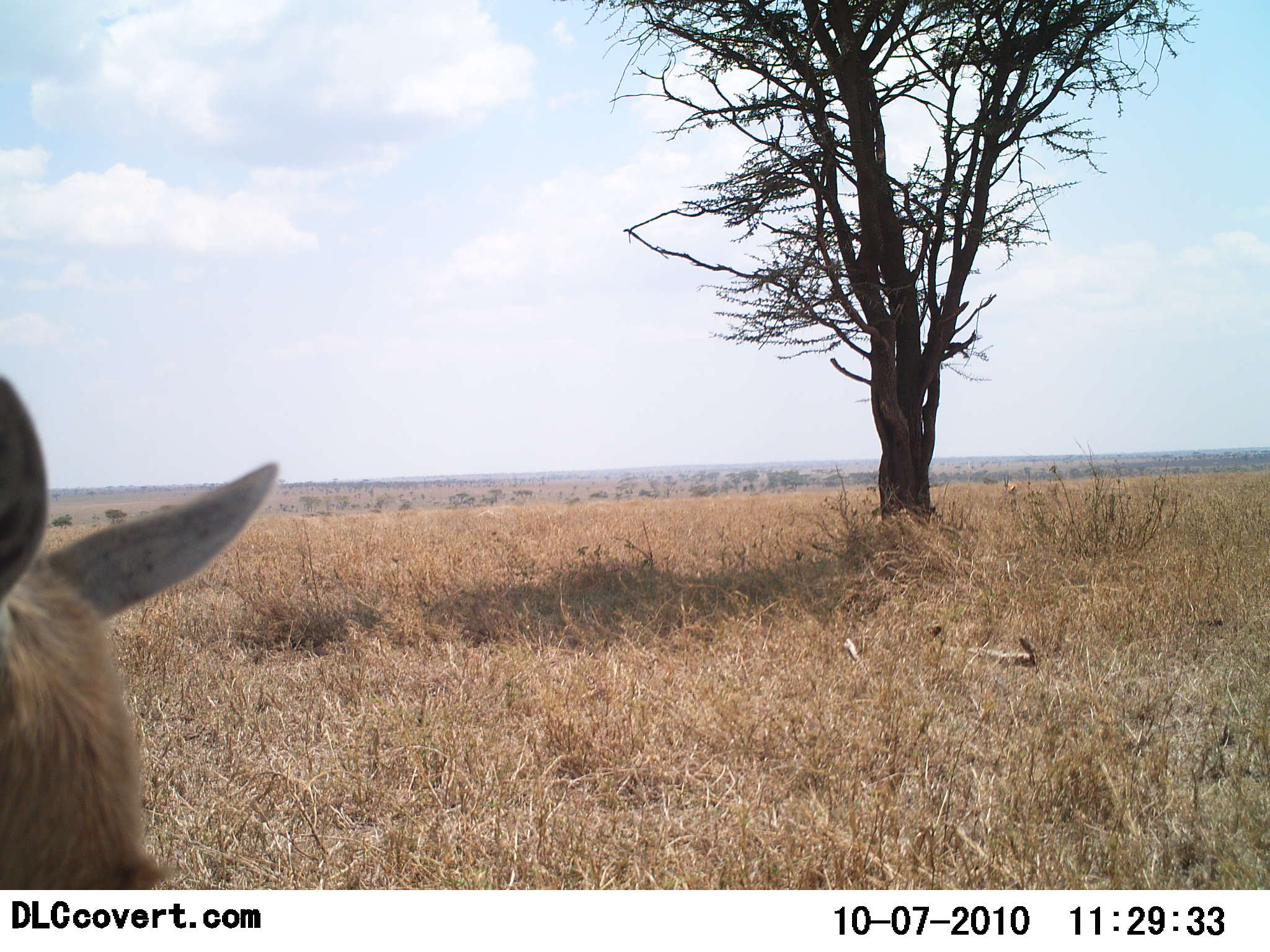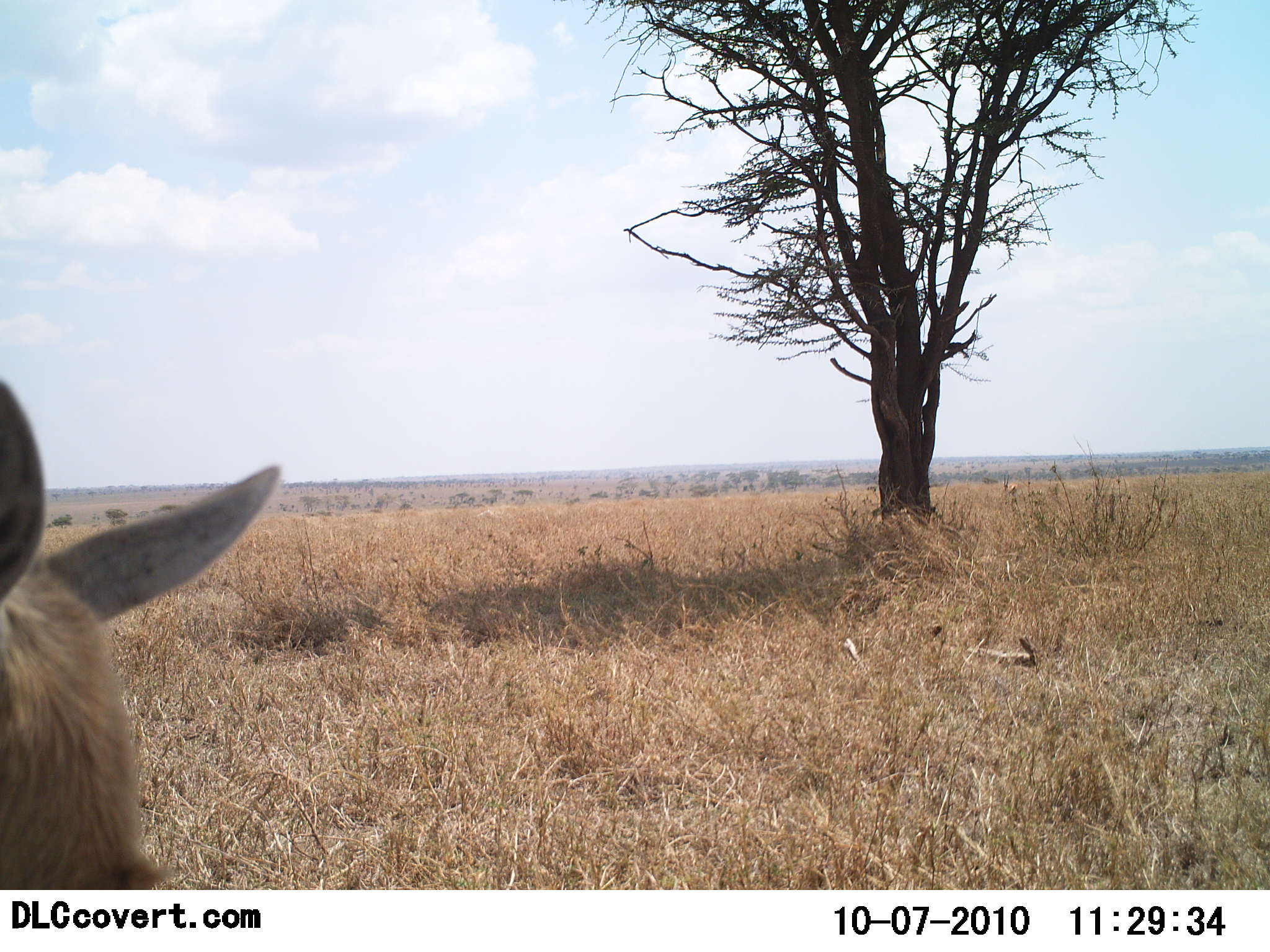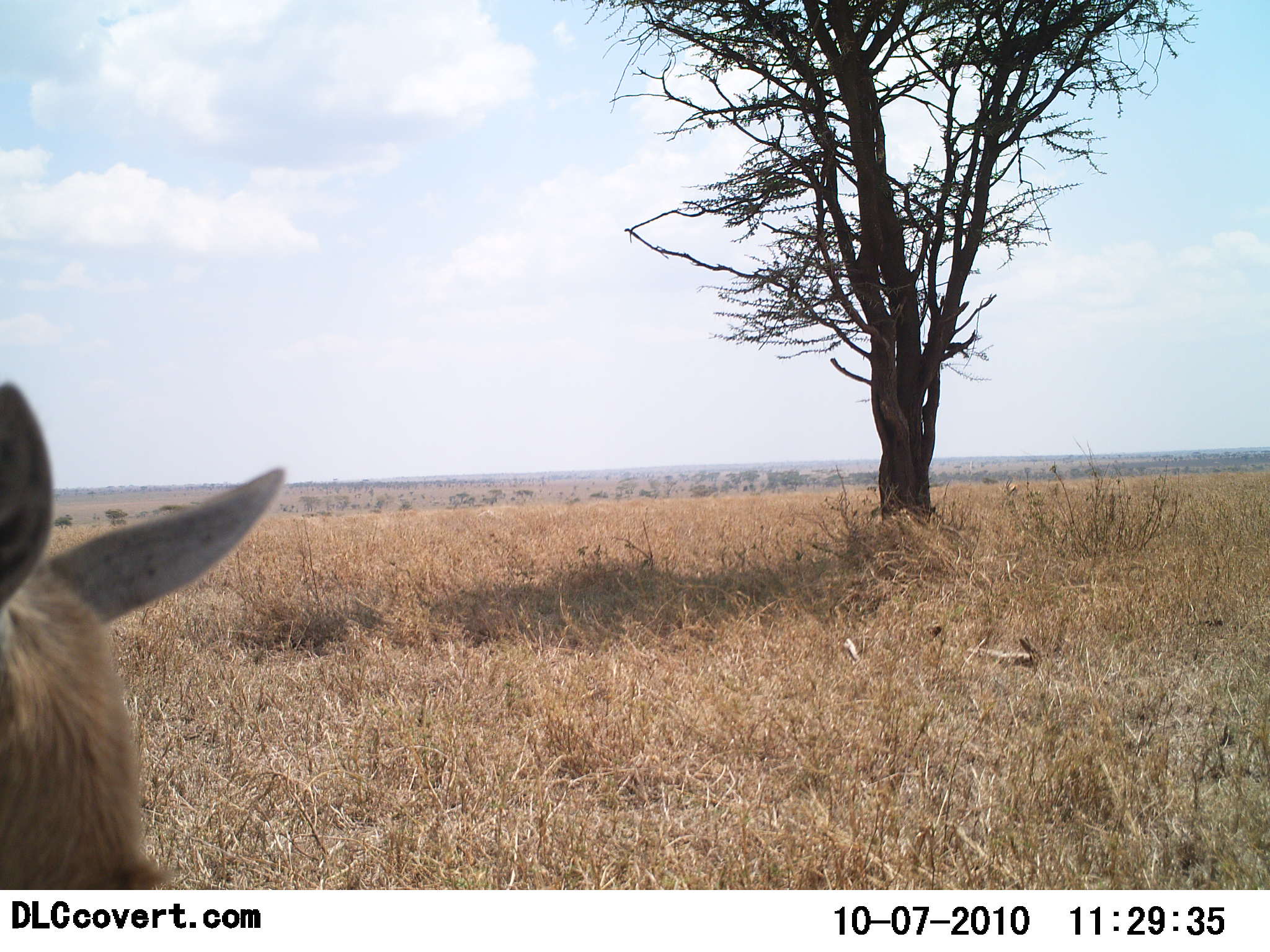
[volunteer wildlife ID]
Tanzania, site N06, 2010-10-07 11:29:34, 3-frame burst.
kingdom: Animalia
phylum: Chordata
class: Mammalia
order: Artiodactyla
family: Bovidae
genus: Redunca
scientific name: Redunca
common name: reedbuck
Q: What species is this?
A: Reedbuck (Redunca).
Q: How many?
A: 1.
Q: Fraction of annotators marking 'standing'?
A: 100%.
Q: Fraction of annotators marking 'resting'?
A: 0%.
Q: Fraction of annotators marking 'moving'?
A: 0%.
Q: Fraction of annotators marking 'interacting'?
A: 0%.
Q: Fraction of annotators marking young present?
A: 0%.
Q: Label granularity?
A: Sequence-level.